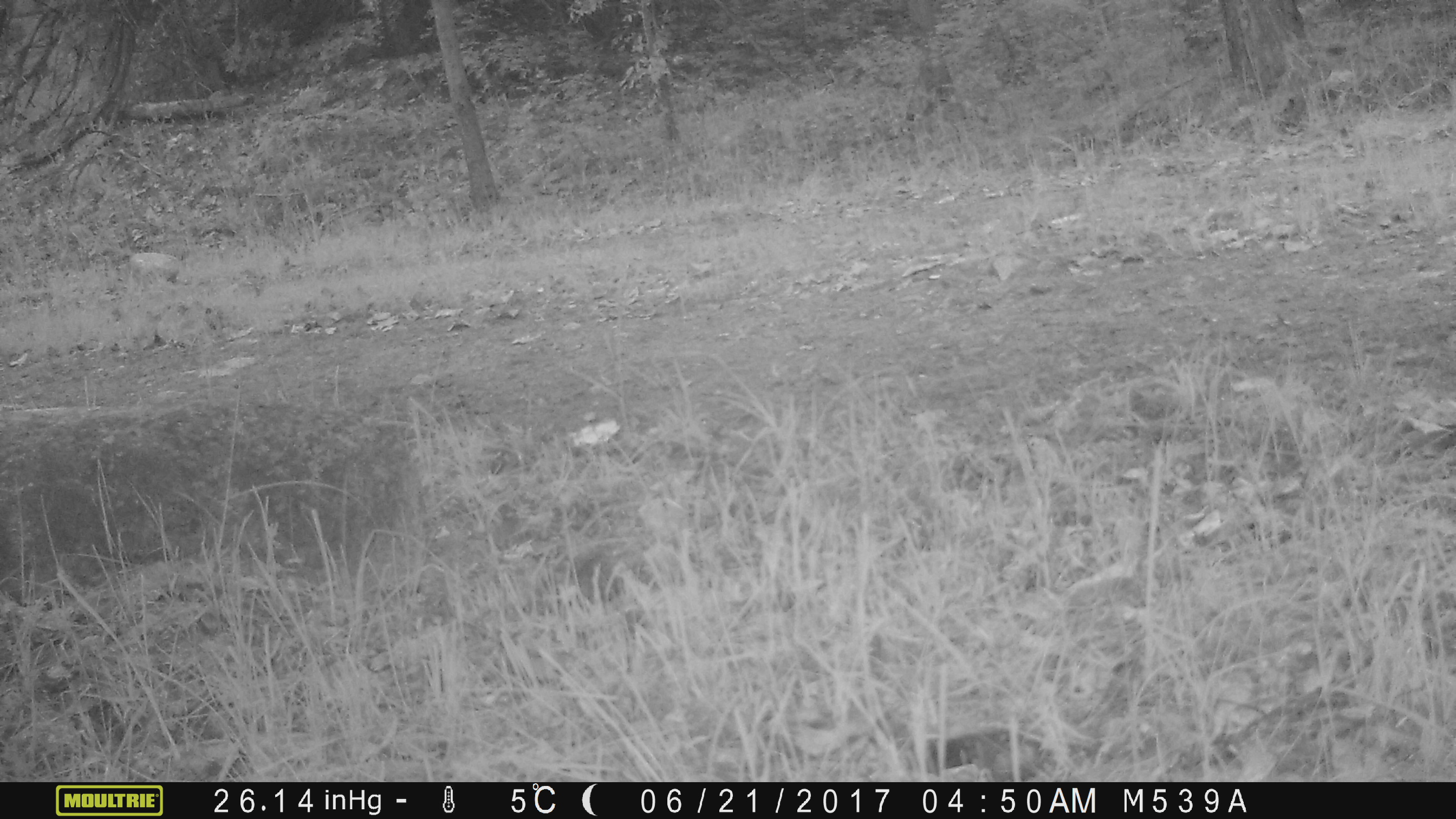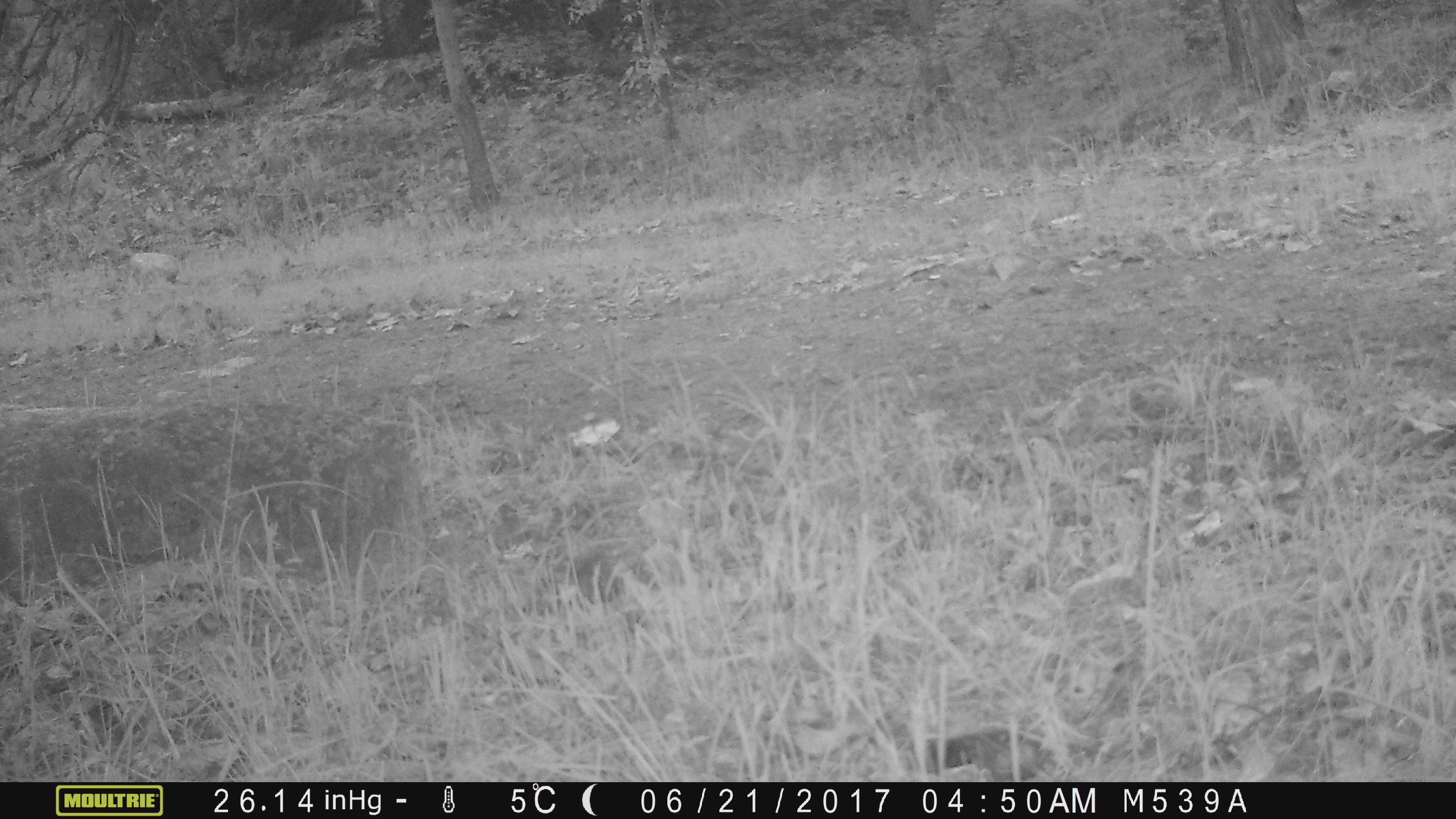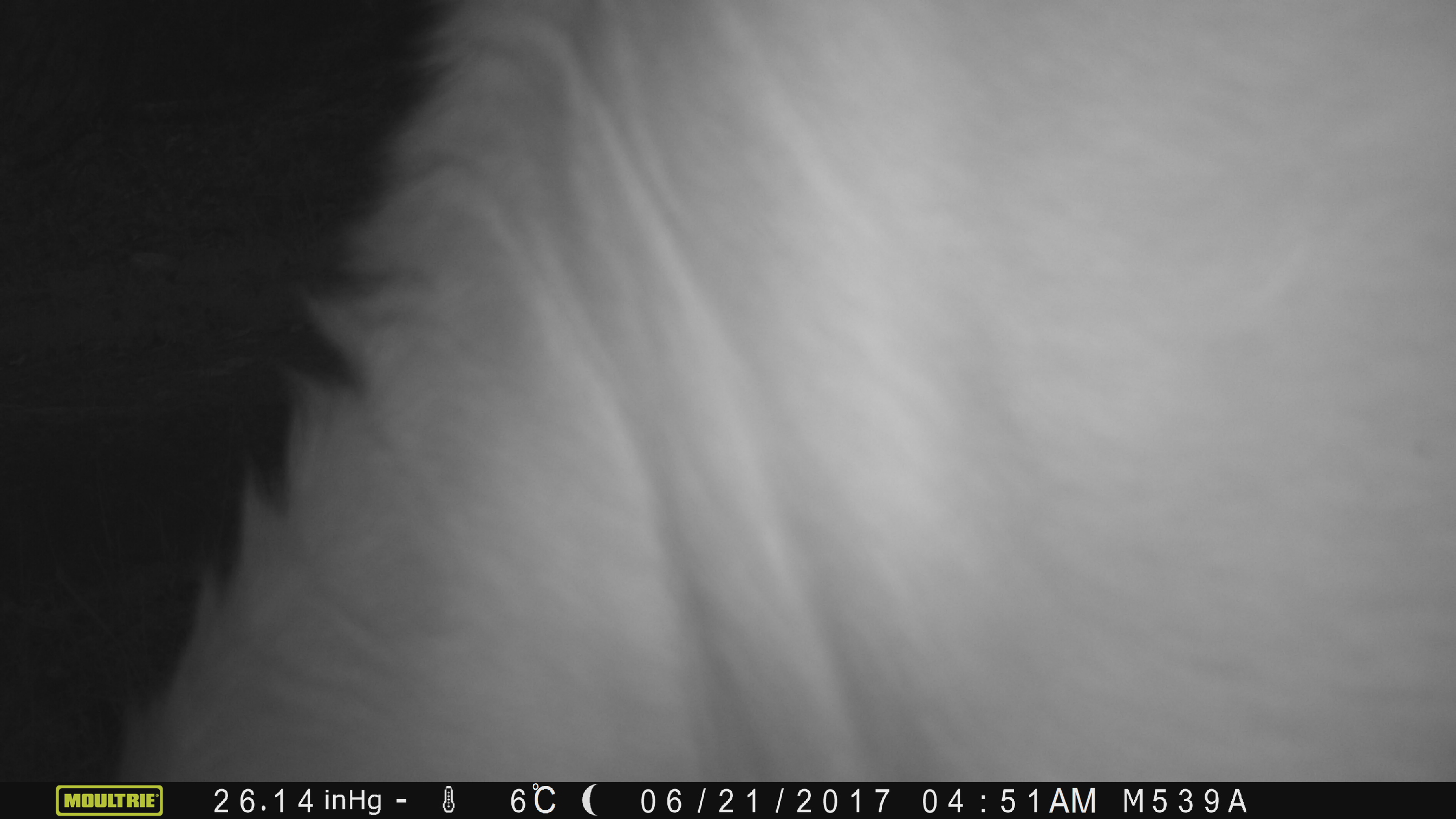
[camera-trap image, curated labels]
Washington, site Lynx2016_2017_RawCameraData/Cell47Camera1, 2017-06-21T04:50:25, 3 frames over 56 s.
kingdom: Animalia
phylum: Chordata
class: Mammalia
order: Artiodactyla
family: Bovidae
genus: Bos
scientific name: Bos taurus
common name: domestic cattle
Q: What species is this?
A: Domestic cattle (Bos taurus).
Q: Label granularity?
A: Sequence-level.